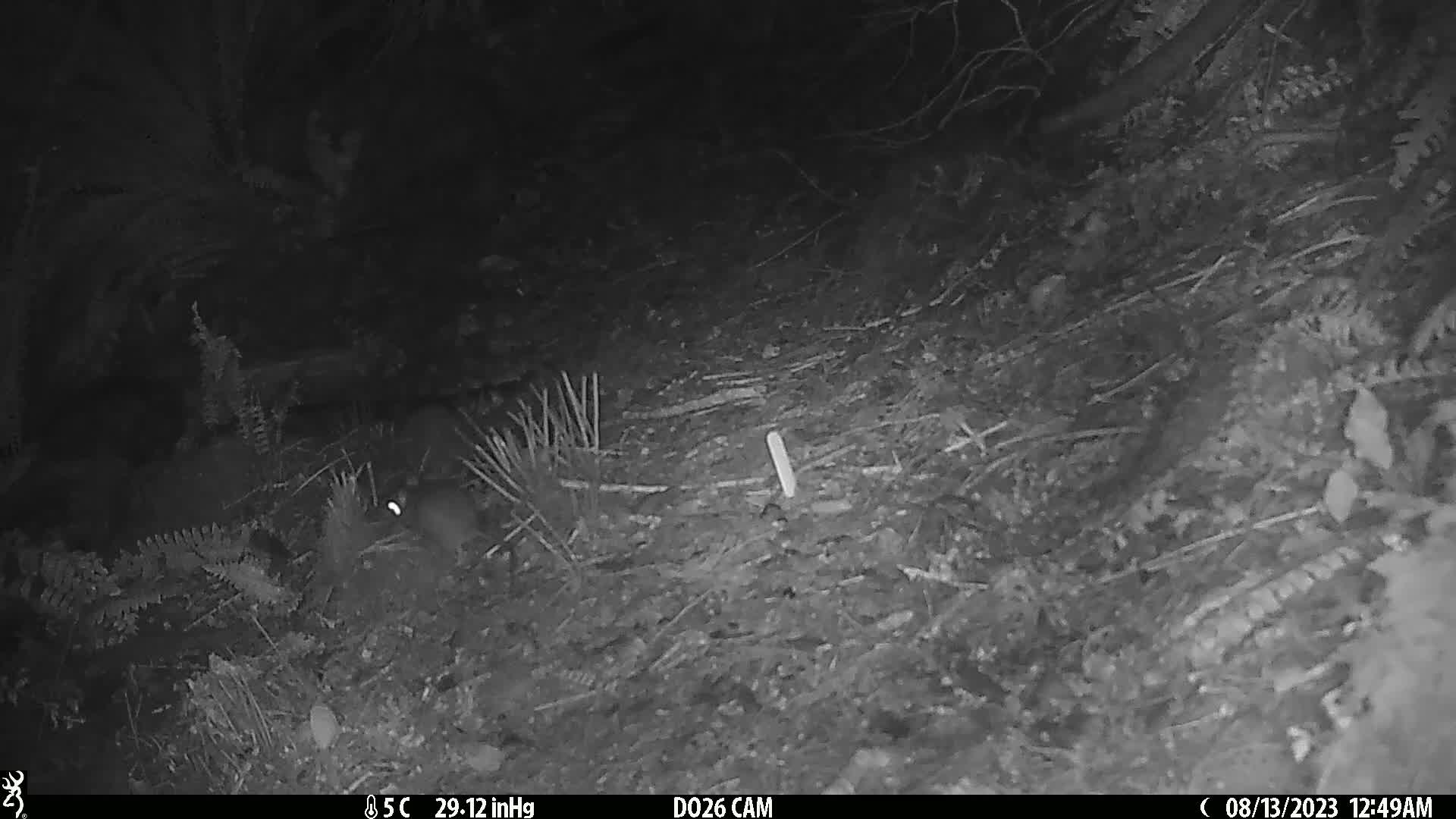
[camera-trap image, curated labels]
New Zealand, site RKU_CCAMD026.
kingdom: Animalia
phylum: Chordata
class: Mammalia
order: Rodentia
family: Muridae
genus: Rattus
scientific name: Rattus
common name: rat